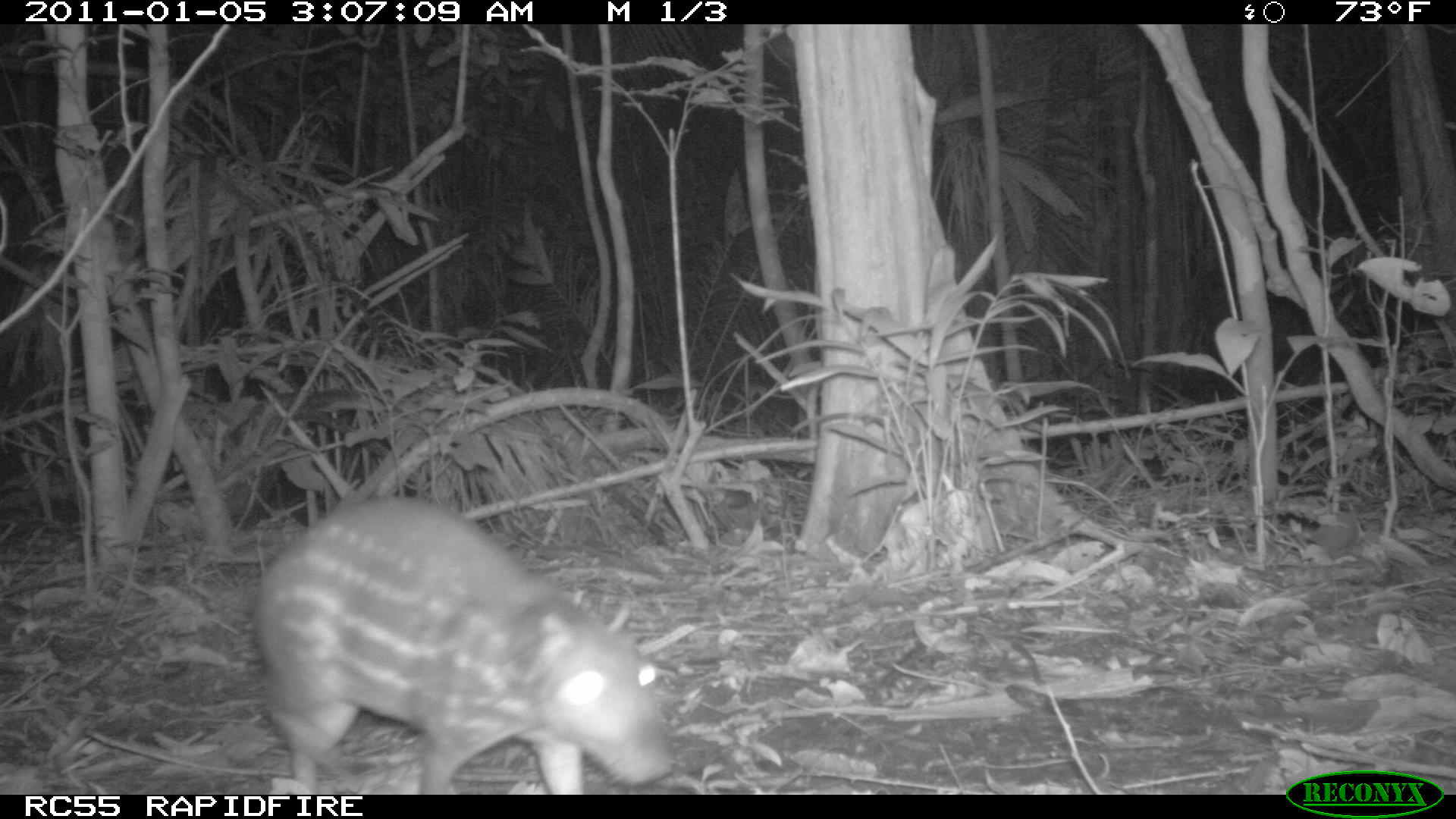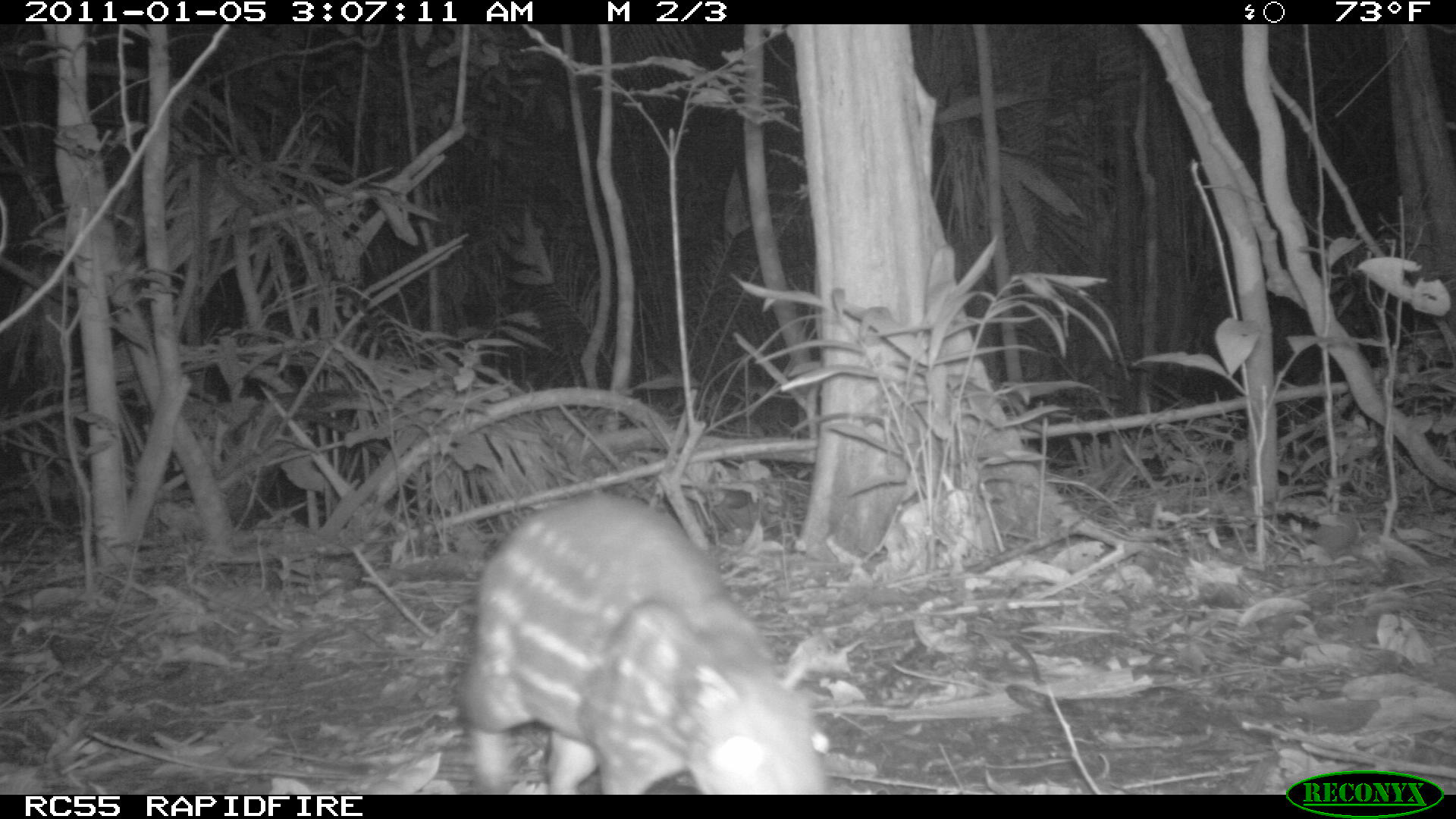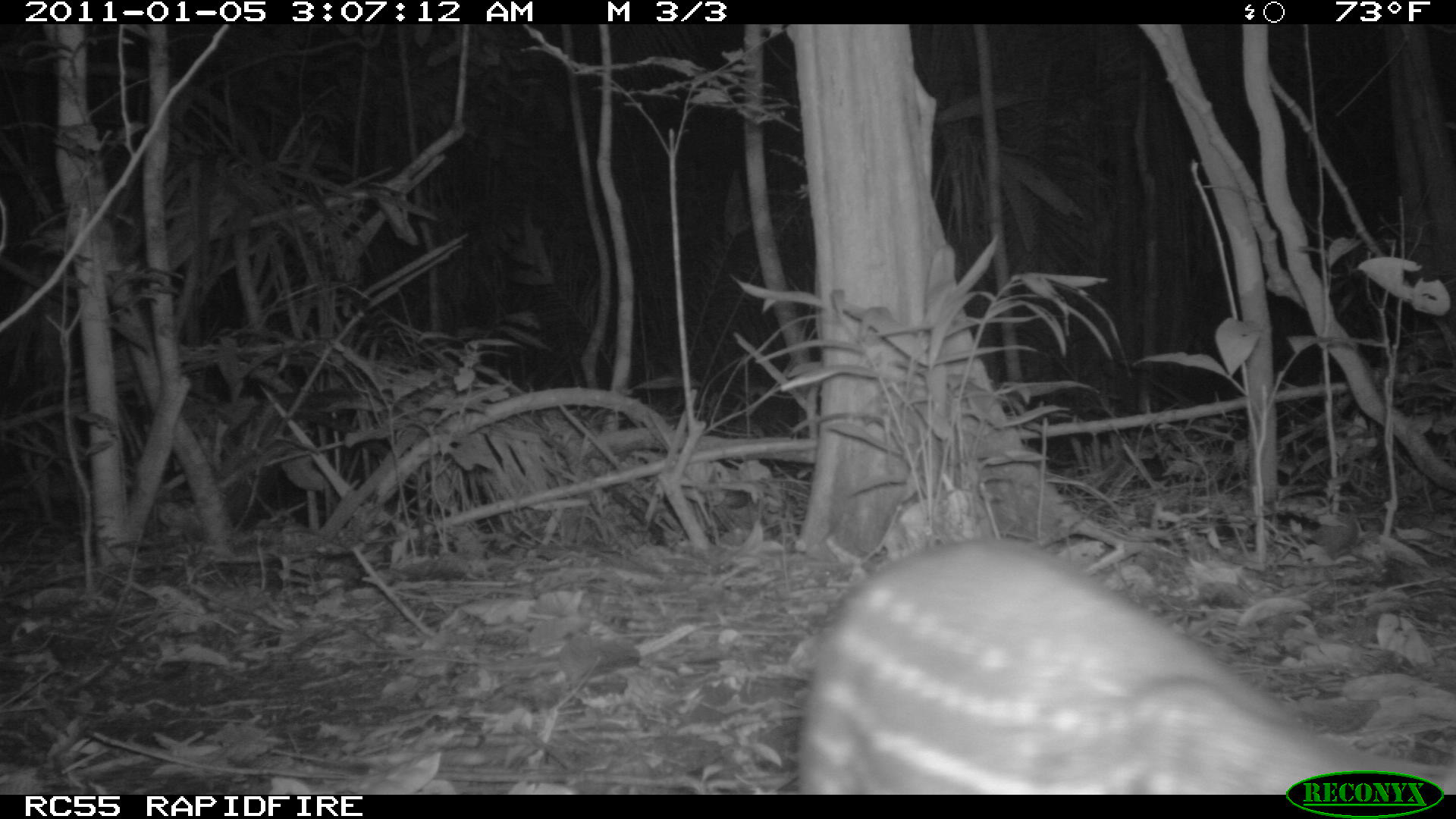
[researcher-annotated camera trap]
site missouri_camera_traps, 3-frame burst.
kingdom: Animalia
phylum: Chordata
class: Mammalia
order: Rodentia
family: Cuniculidae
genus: Cuniculus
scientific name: Cuniculus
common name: paca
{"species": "paca (Cuniculus)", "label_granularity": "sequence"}